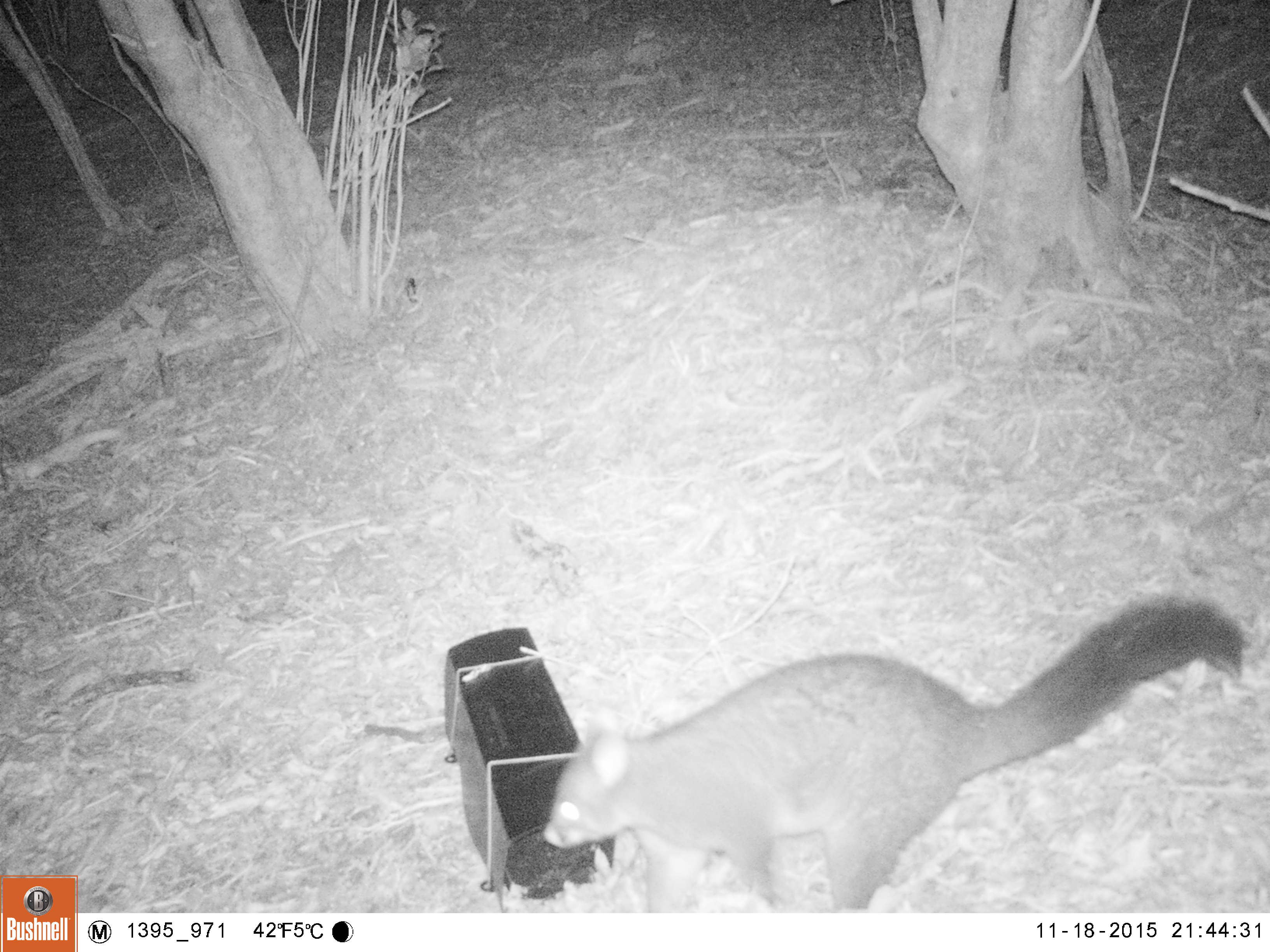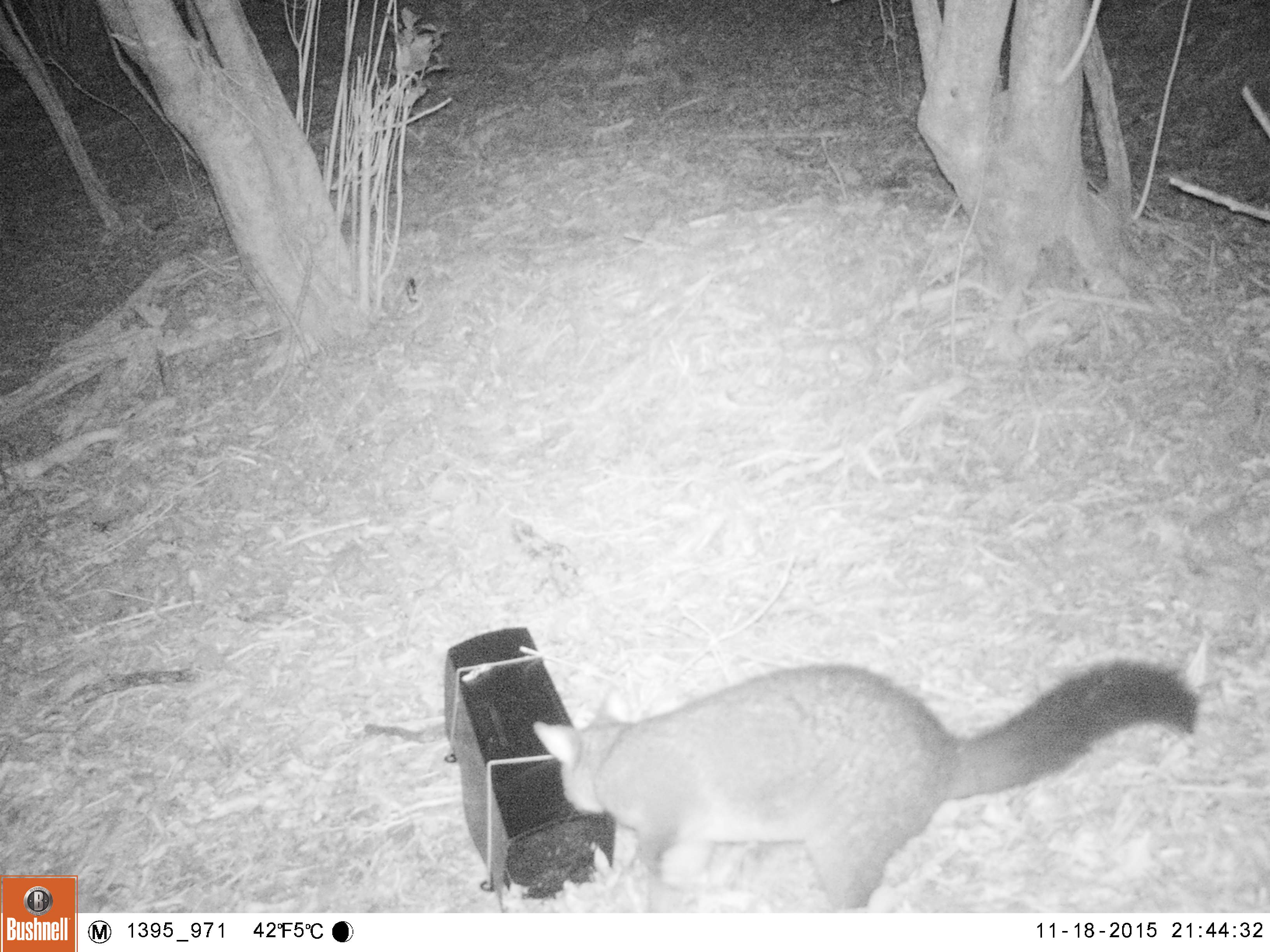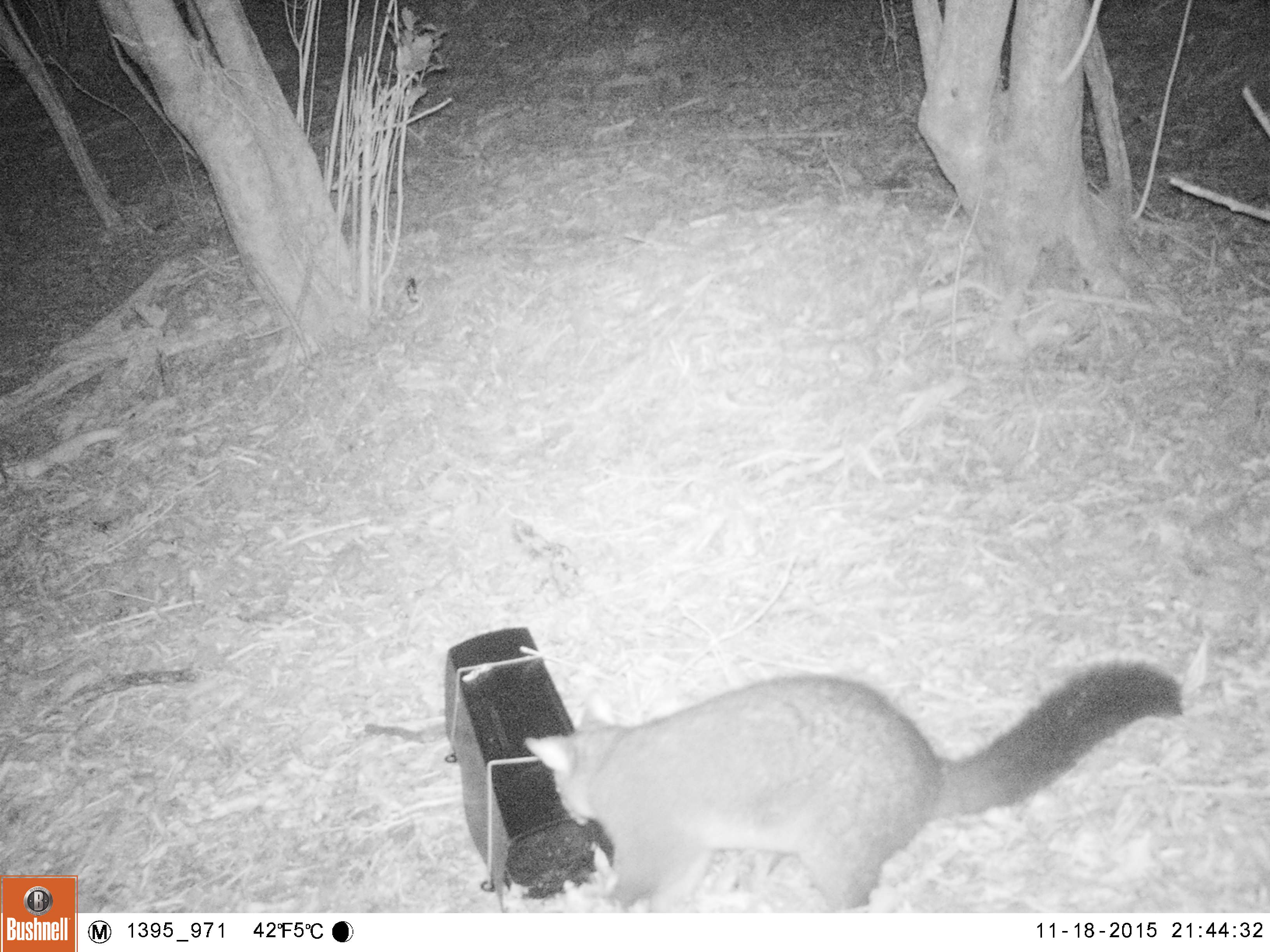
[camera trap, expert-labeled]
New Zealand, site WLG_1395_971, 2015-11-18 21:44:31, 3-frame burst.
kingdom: Animalia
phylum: Chordata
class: Mammalia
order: Diprotodontia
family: Phalangeridae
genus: Trichosurus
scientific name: Trichosurus vulpecula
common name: common brushtail possum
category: possum